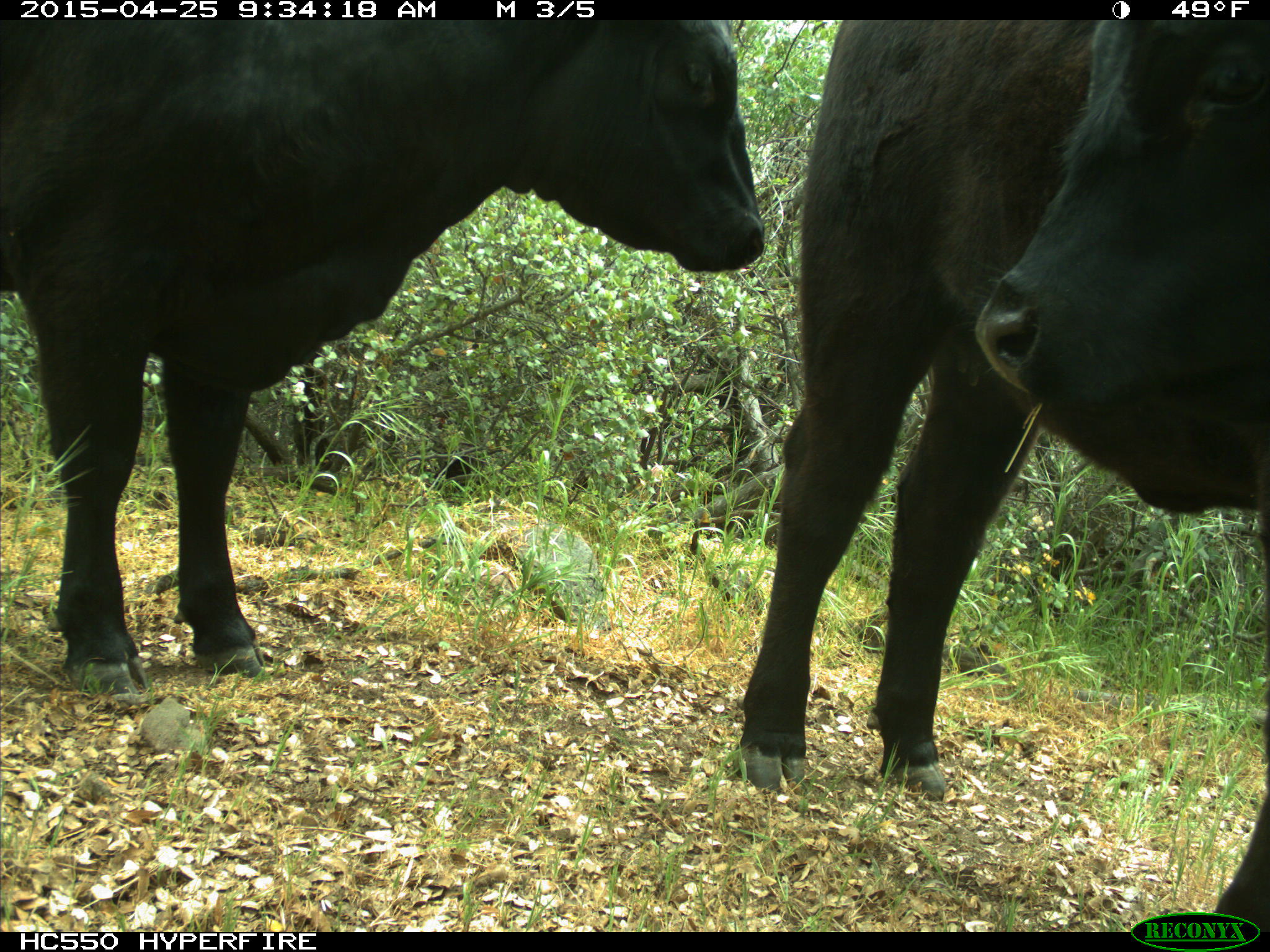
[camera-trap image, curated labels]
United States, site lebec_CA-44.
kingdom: Animalia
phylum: Chordata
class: Mammalia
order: Artiodactyla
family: Suidae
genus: Sus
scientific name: Sus scrofa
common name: wild boar